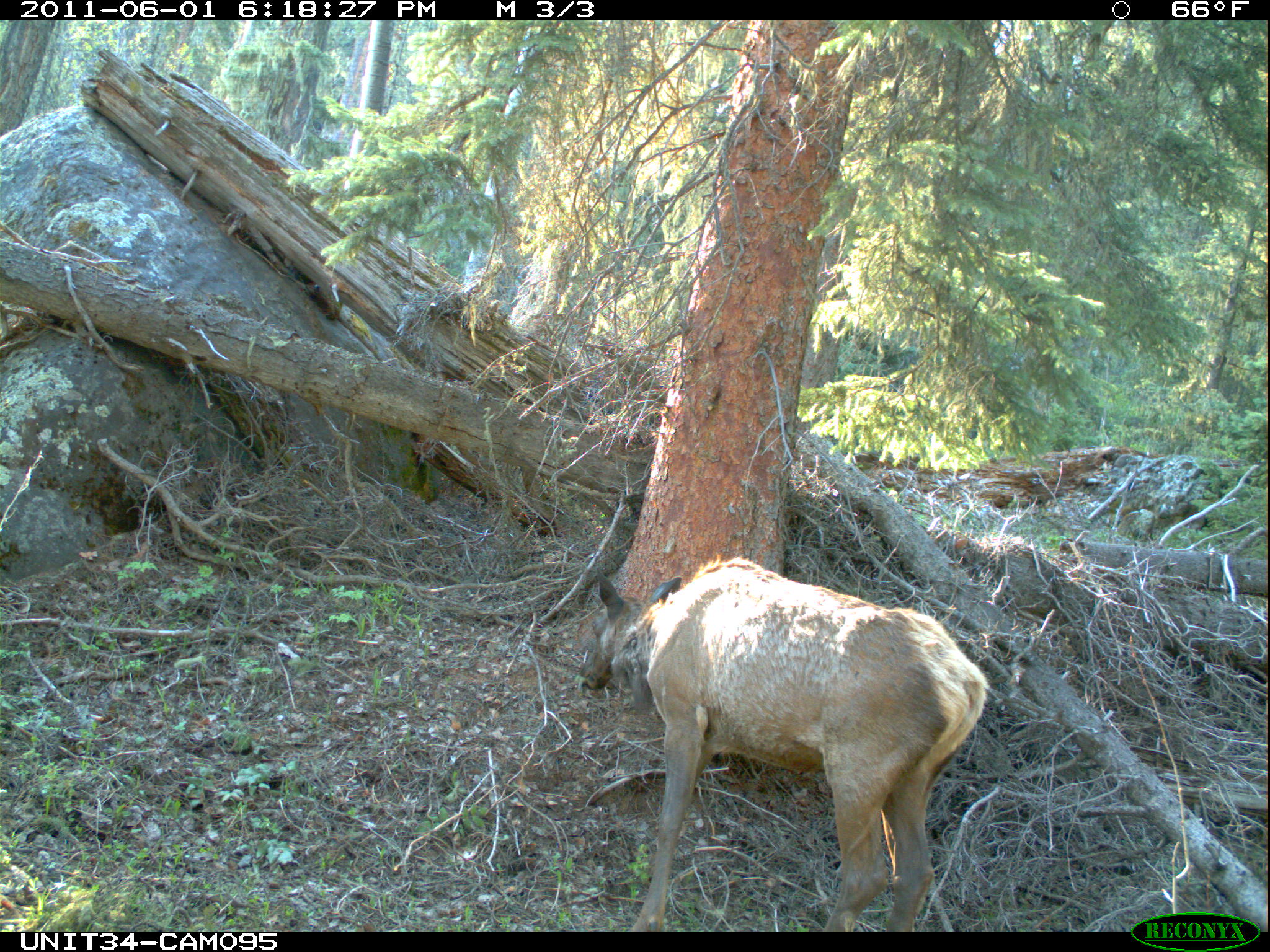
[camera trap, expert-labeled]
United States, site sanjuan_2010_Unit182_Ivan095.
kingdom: Animalia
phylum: Chordata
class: Mammalia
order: Artiodactyla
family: Cervidae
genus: Cervus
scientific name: Cervus elaphus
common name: red deer